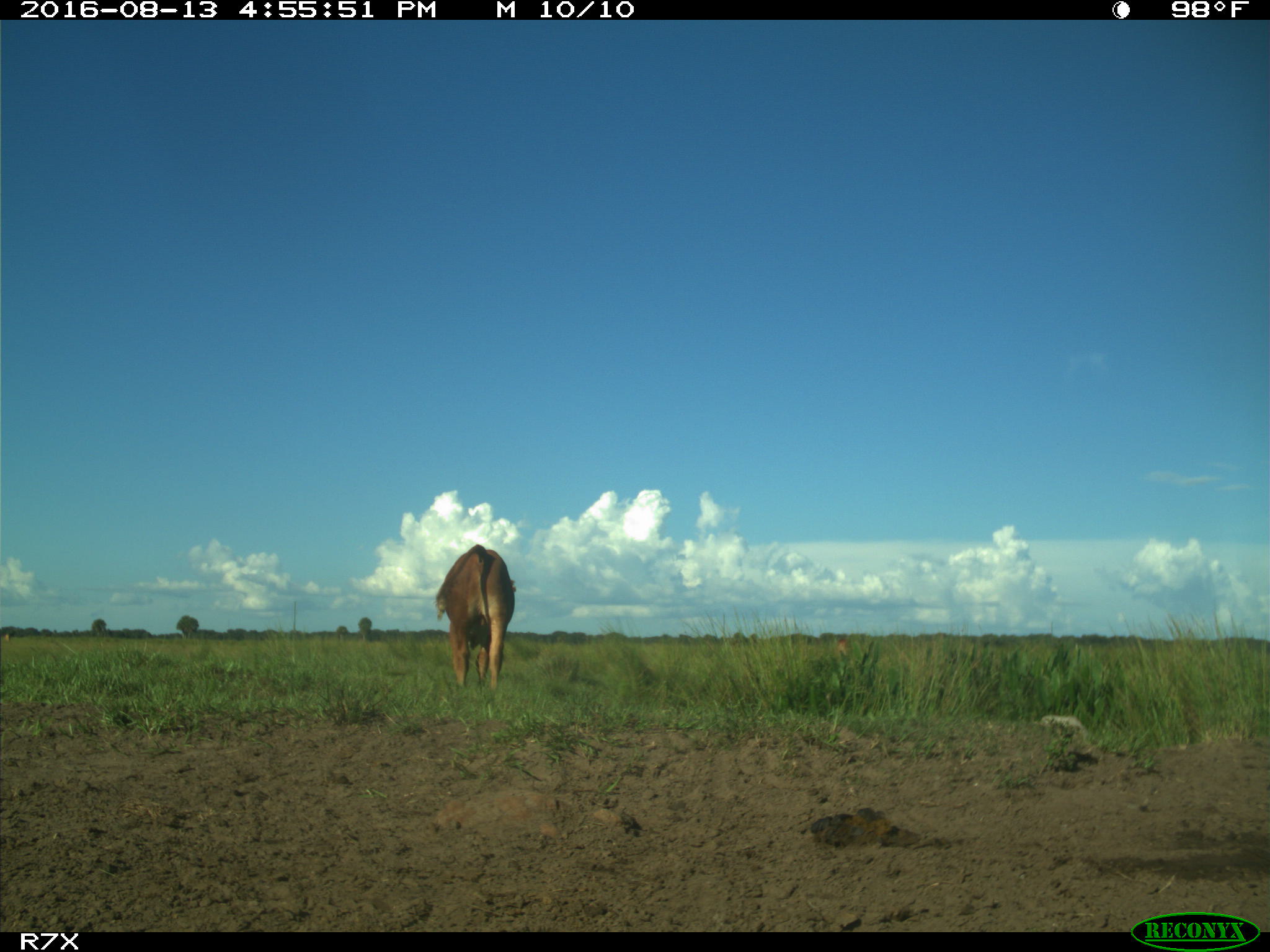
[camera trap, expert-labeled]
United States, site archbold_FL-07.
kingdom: Animalia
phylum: Chordata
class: Mammalia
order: Artiodactyla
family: Bovidae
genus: Bos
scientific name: Bos taurus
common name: domestic cow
Bos taurus (domestic cow).